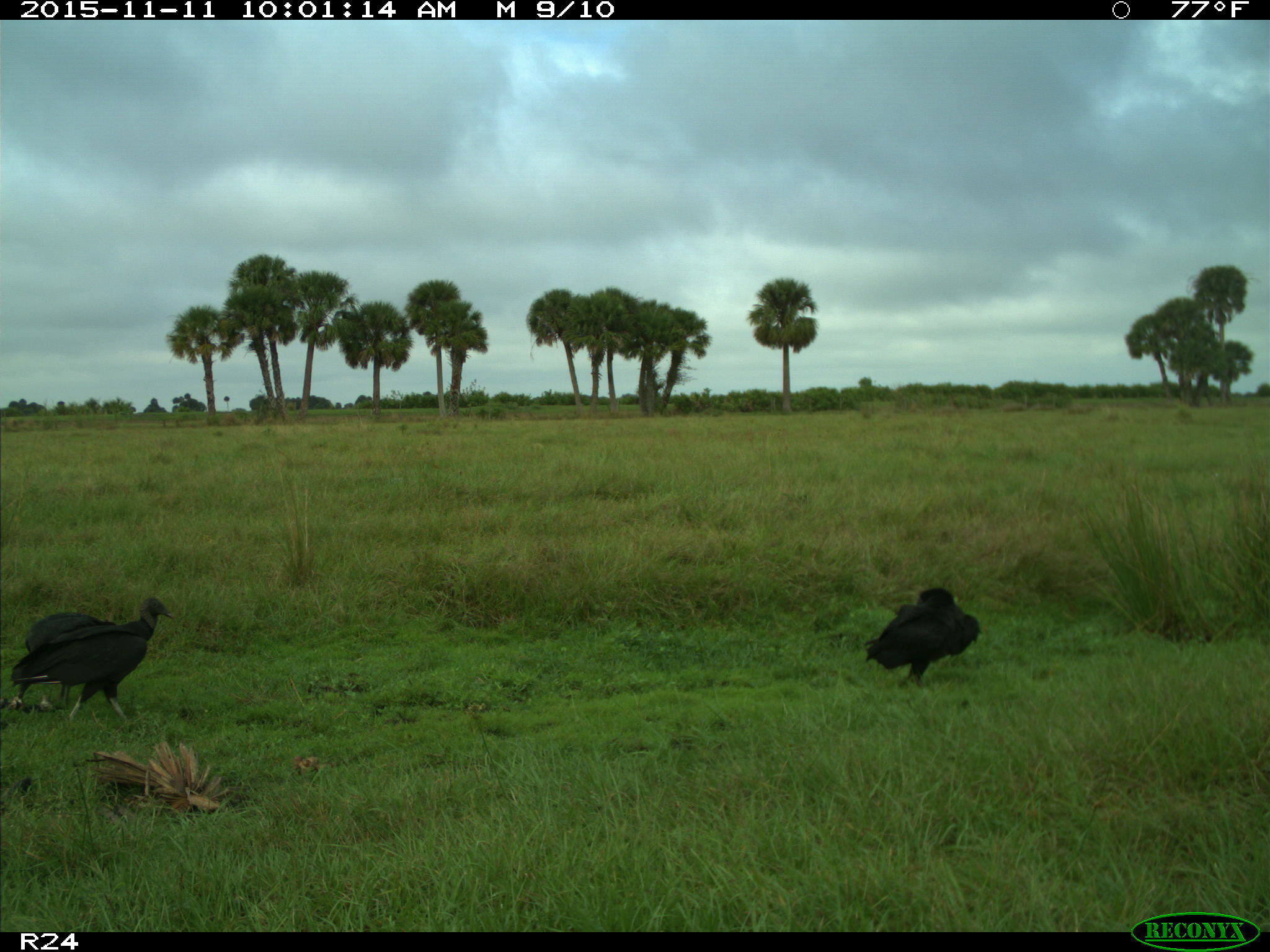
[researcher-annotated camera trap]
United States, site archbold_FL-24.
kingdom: Animalia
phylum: Chordata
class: Aves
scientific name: Aves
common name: birds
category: unidentified bird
Unidentified bird (birds) (Aves).